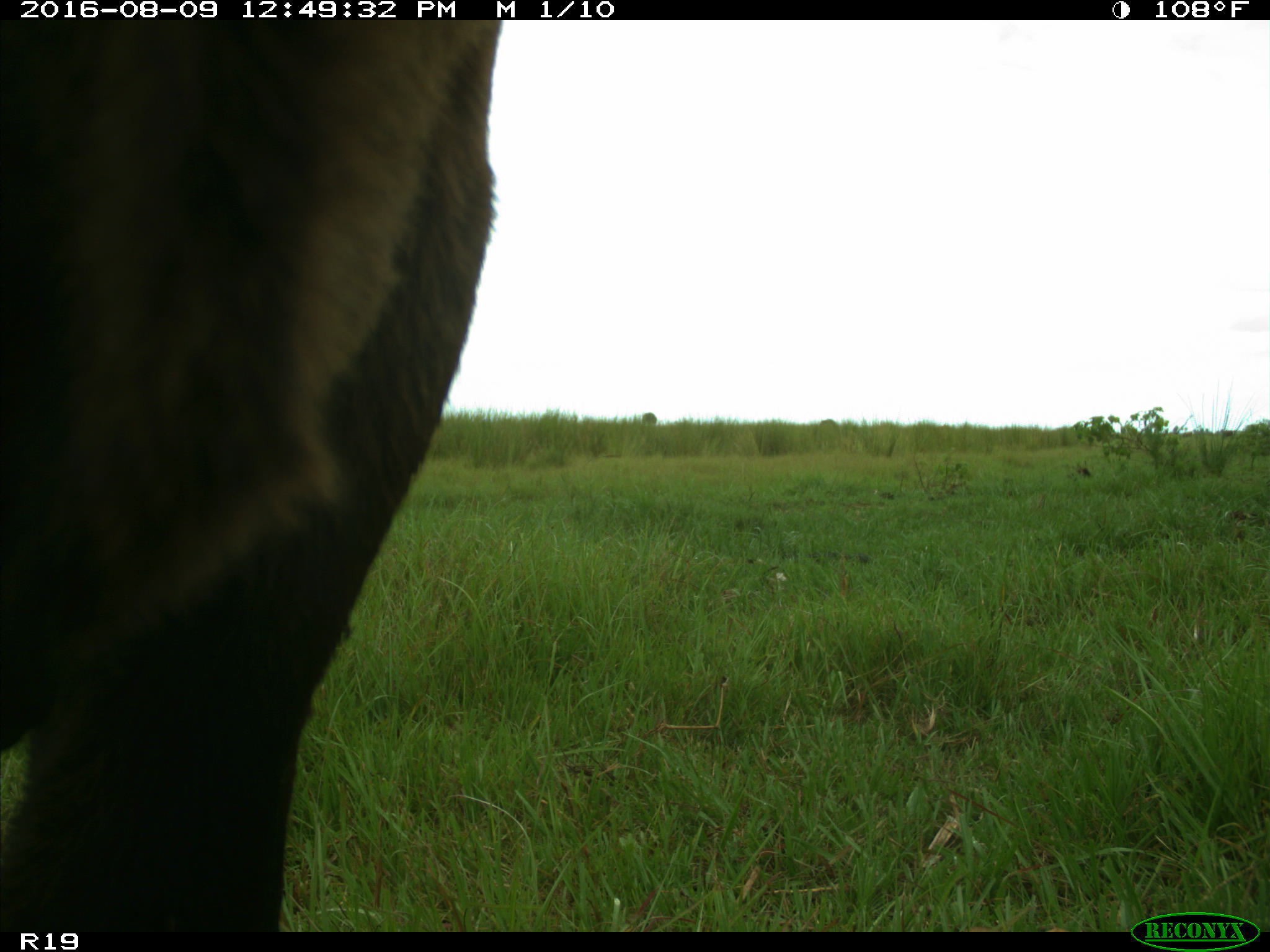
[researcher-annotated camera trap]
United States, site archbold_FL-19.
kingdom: Animalia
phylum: Chordata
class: Mammalia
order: Artiodactyla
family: Bovidae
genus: Bos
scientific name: Bos taurus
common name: domestic cow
Bos taurus (domestic cow).